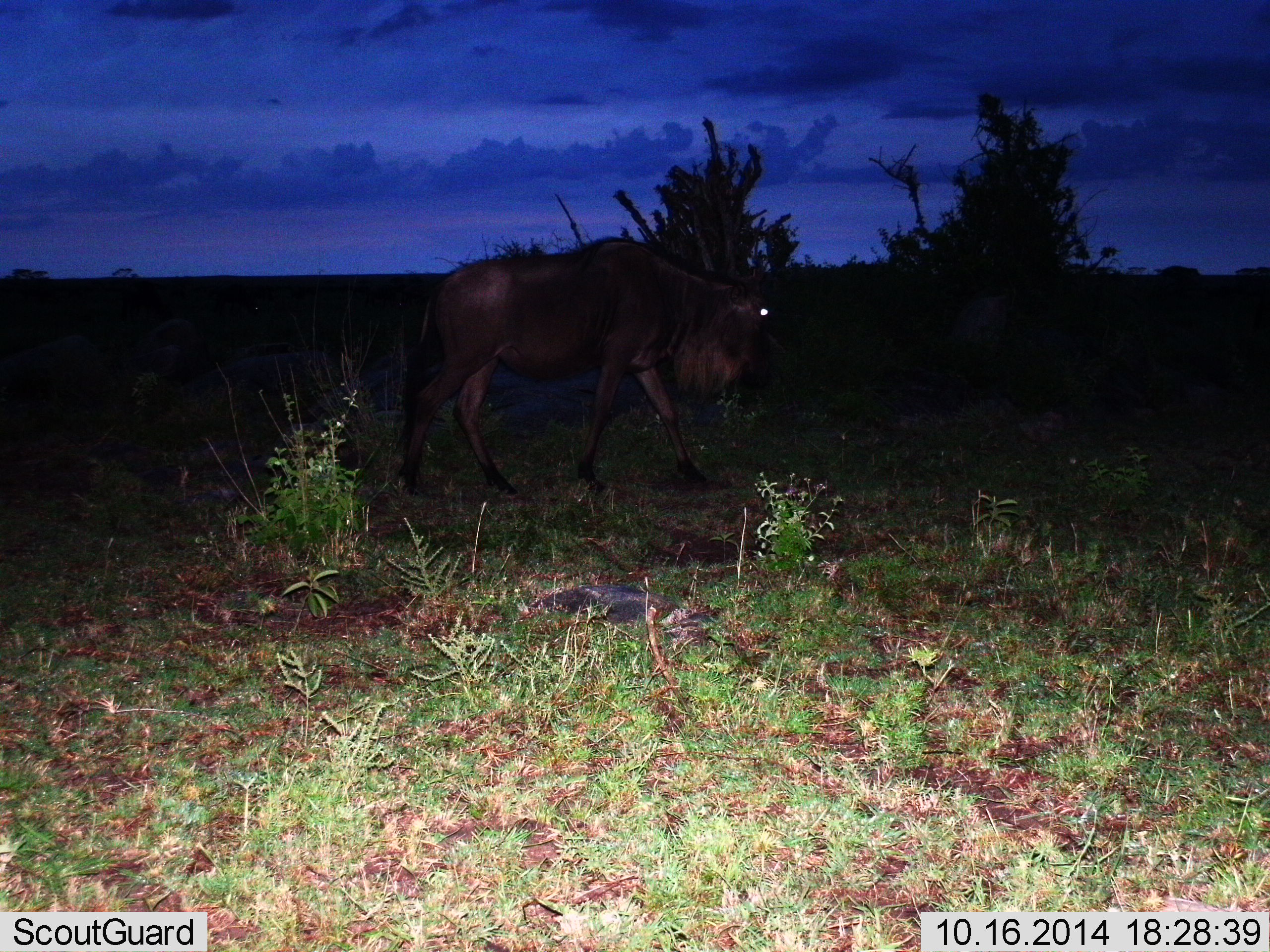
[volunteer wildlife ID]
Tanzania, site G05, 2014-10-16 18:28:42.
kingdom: Animalia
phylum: Chordata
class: Mammalia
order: Artiodactyla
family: Bovidae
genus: Connochaetes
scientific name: Connochaetes taurinus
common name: blue wildebeest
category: wildebeest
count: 1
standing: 0%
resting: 0%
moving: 100%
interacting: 0%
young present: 0%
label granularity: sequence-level